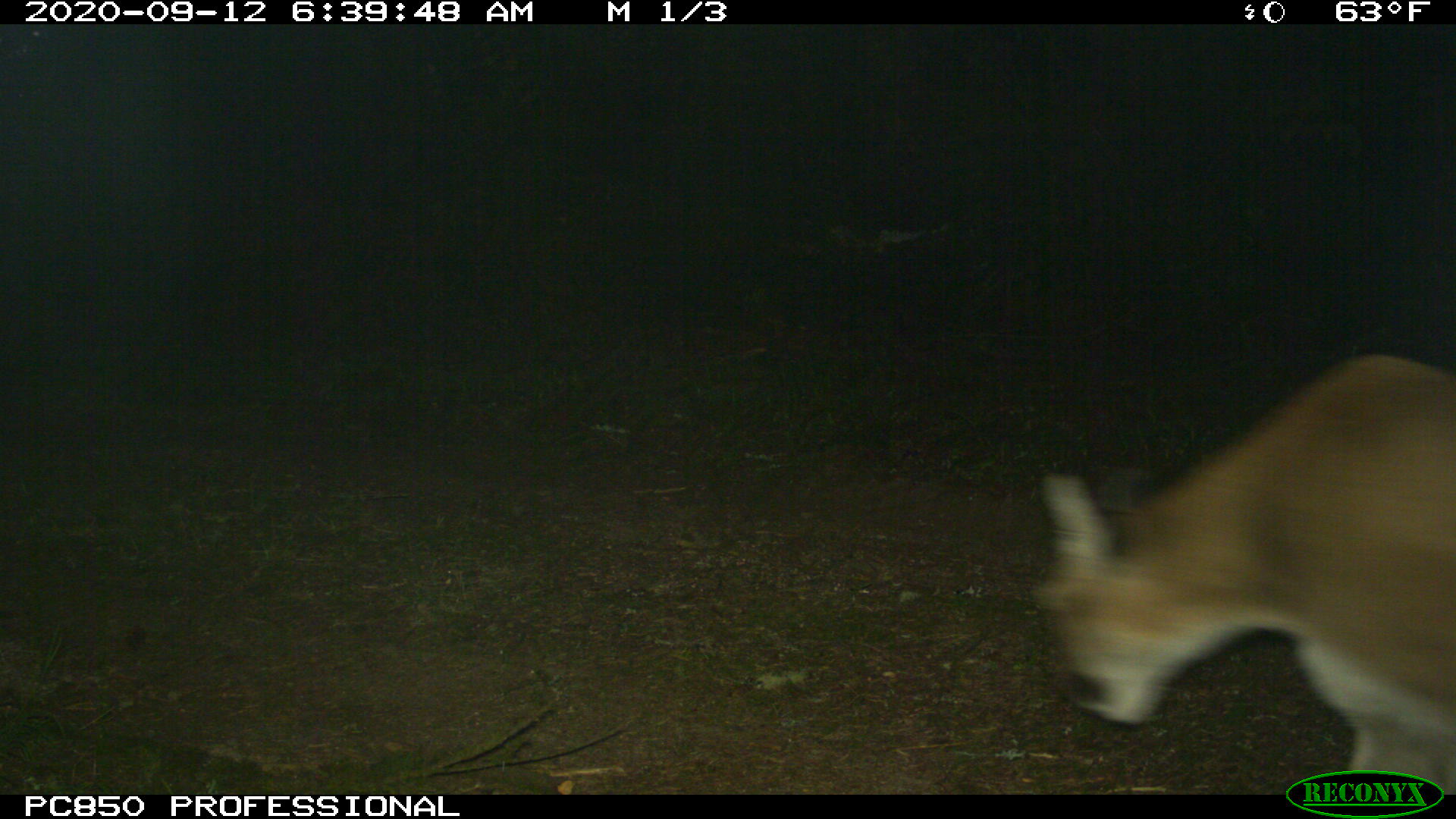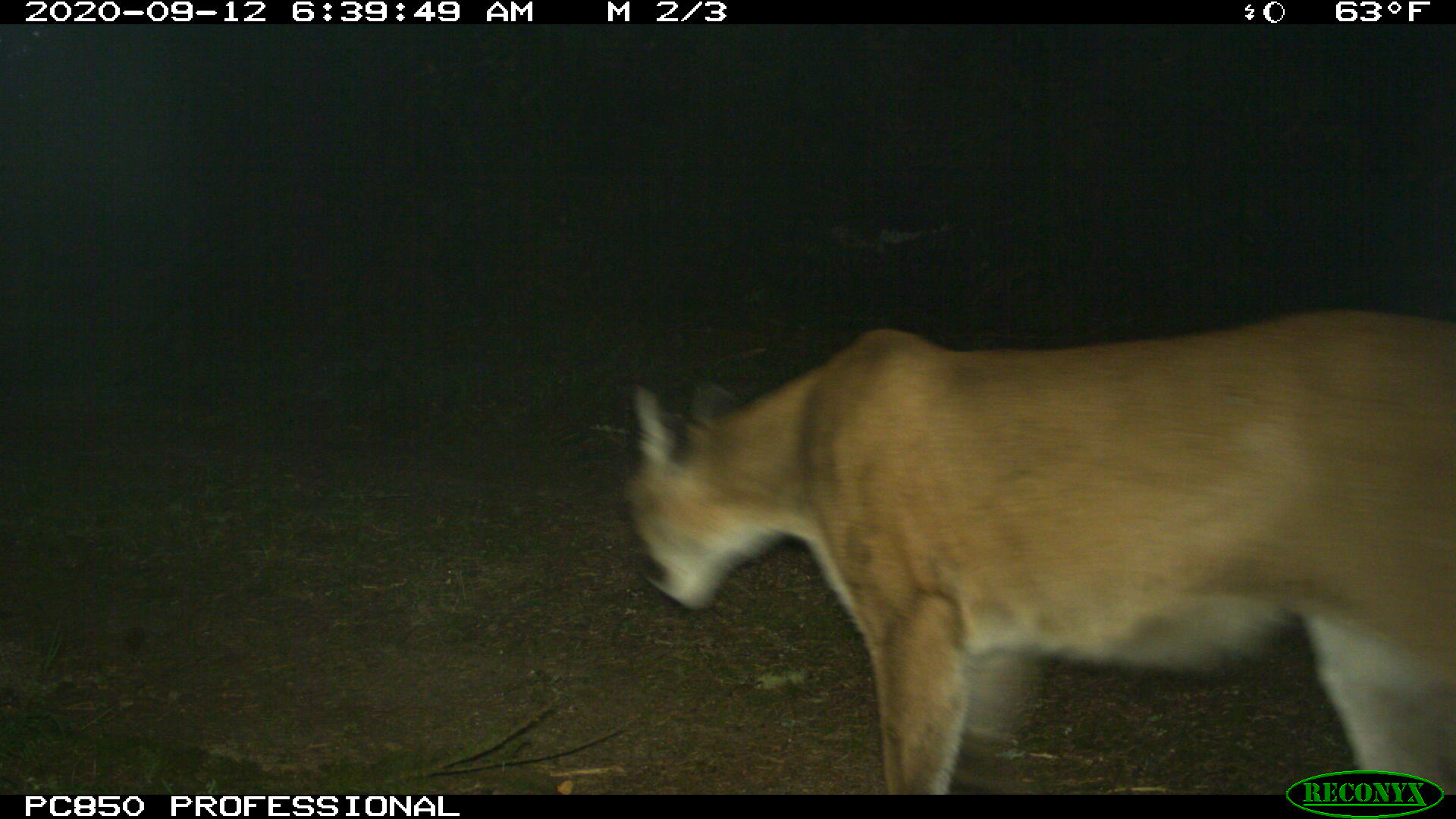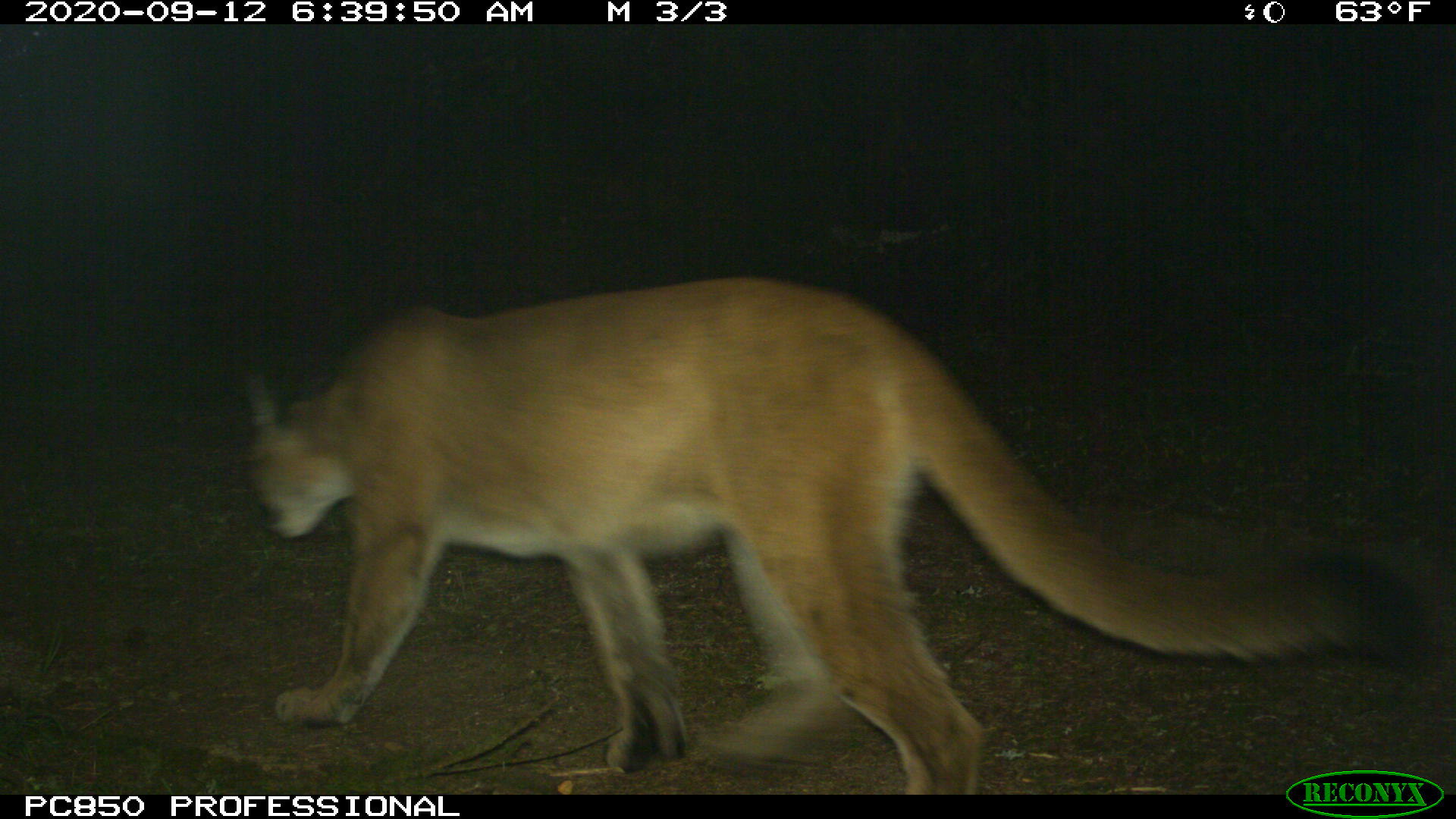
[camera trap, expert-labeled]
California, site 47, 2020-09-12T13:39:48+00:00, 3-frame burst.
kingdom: Animalia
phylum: Chordata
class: Mammalia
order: Carnivora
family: Felidae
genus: Puma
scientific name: Puma concolor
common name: puma